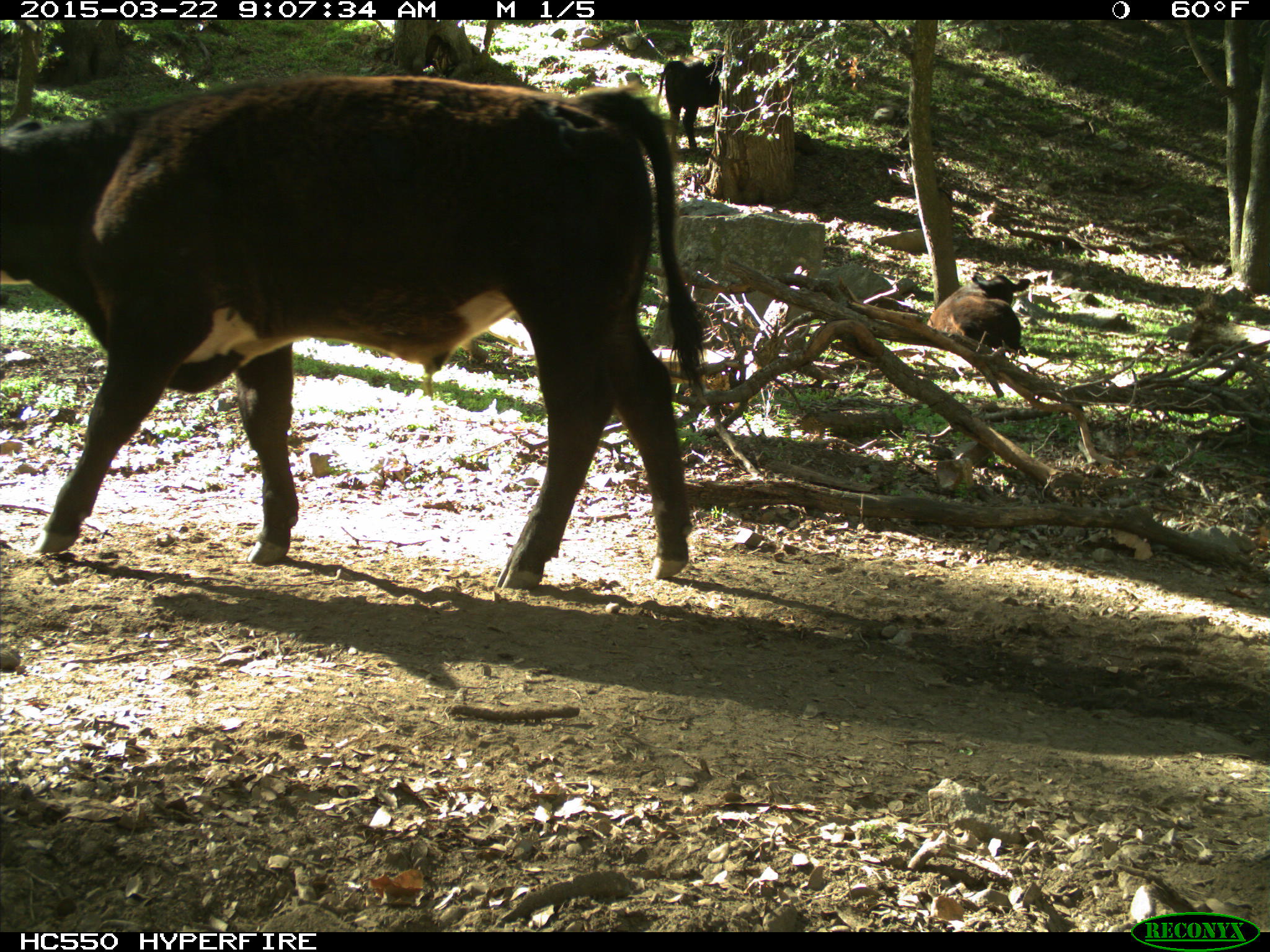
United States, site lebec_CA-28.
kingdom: Animalia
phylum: Chordata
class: Mammalia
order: Artiodactyla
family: Bovidae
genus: Bos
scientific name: Bos taurus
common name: domestic cow